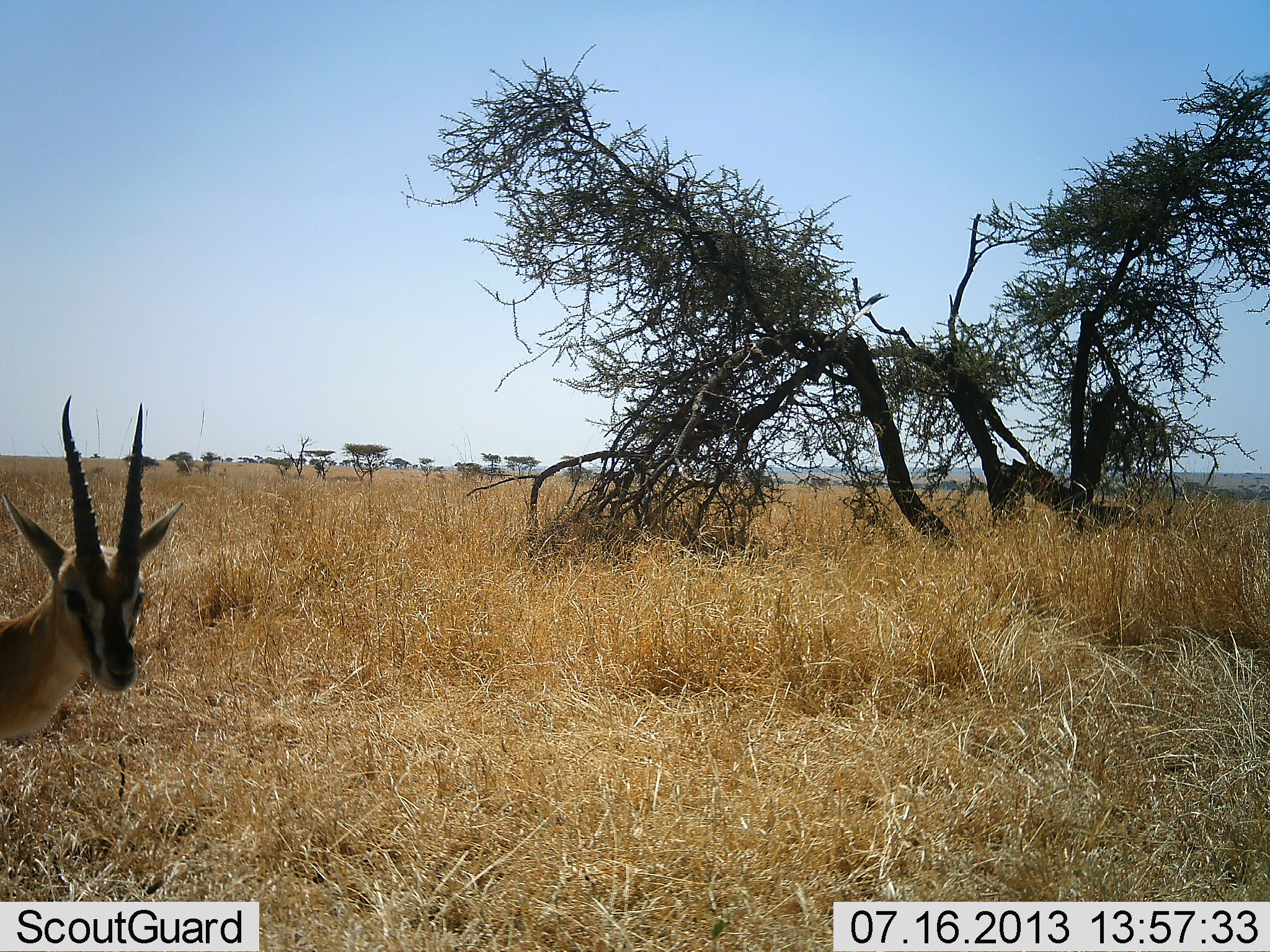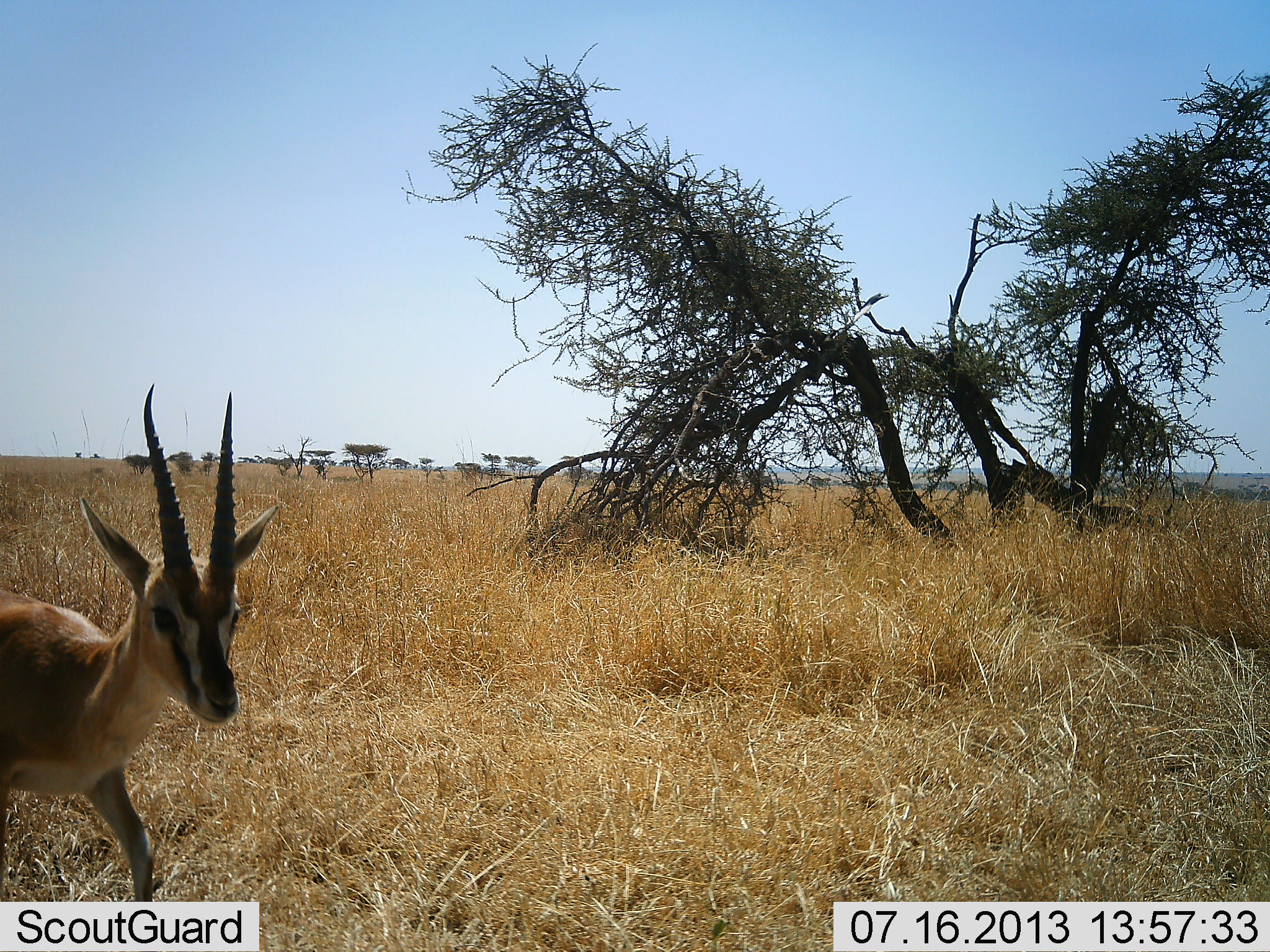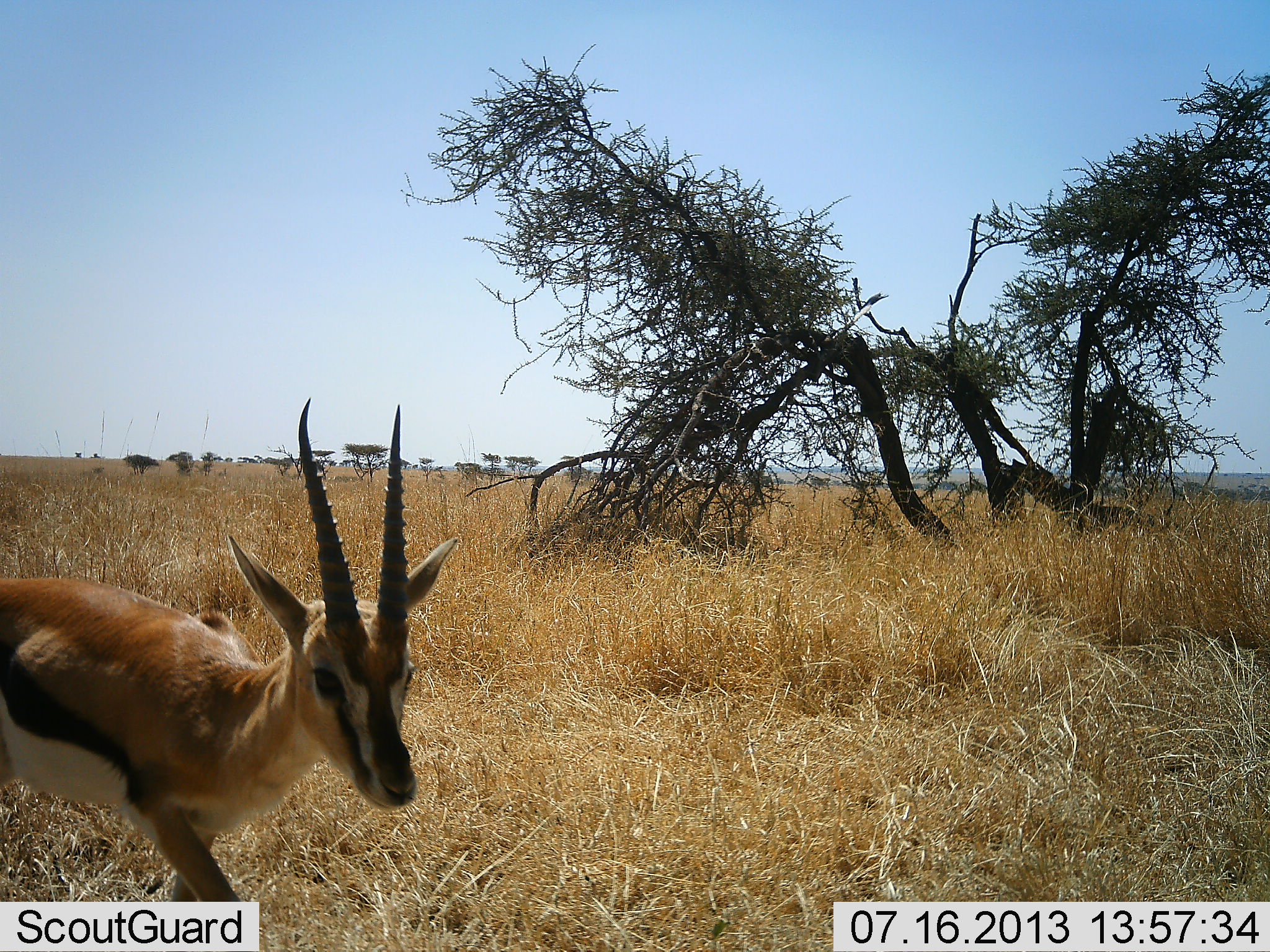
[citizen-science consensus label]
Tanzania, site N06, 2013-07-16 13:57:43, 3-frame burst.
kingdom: Animalia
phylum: Chordata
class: Mammalia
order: Artiodactyla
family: Bovidae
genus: Eudorcas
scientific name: Eudorcas thomsonii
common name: thomson's gazelle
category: gazellethomsons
Gazellethomsons (thomson's gazelle) (Eudorcas thomsonii), count 1. Behavior (volunteer vote fractions): standing 19%, resting 0%, moving 90%, interacting 0%. Young present (vote fraction): 5%. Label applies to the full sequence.